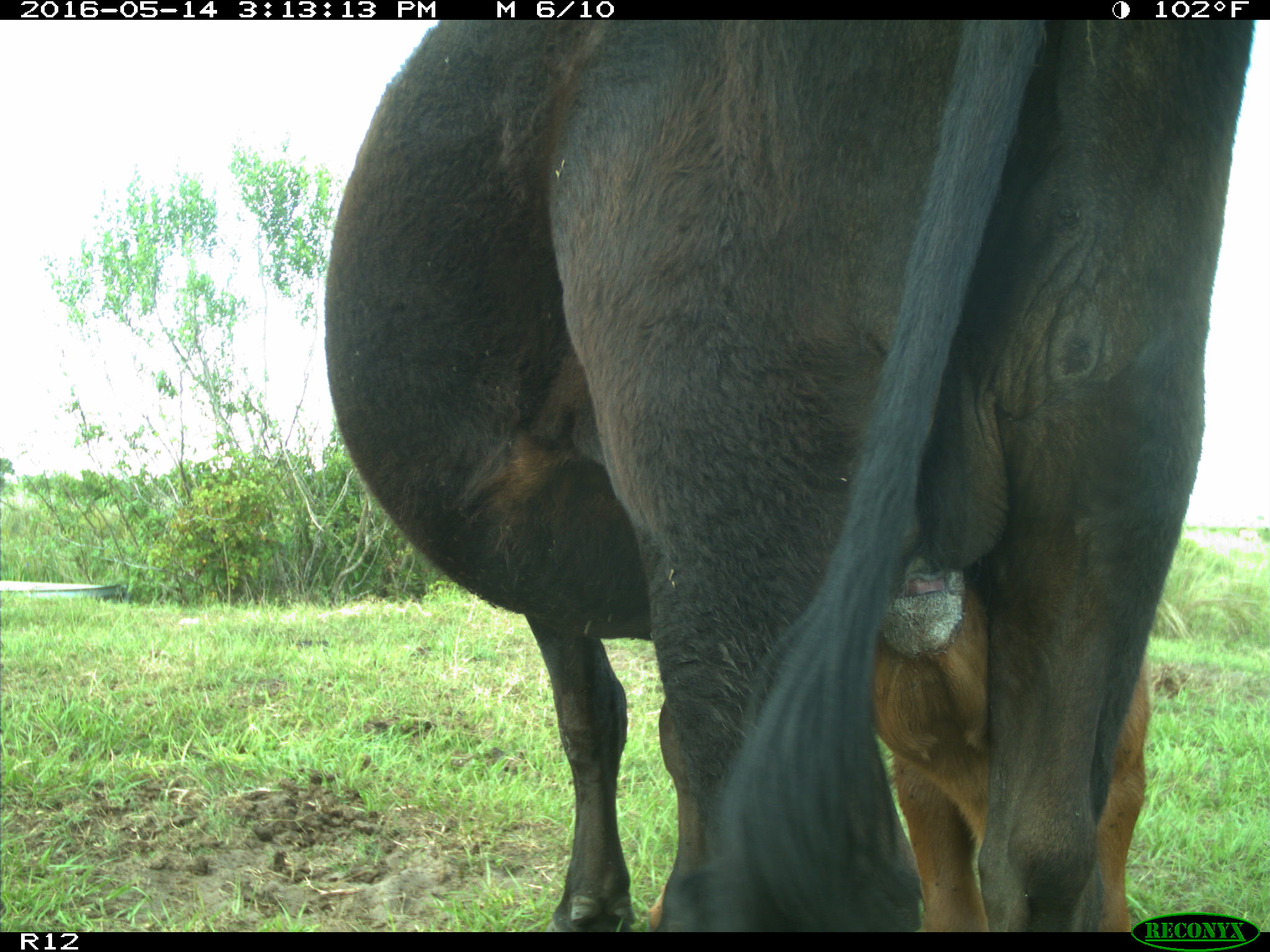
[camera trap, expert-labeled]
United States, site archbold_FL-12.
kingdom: Animalia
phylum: Chordata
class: Mammalia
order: Artiodactyla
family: Bovidae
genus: Bos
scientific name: Bos taurus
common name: domestic cow